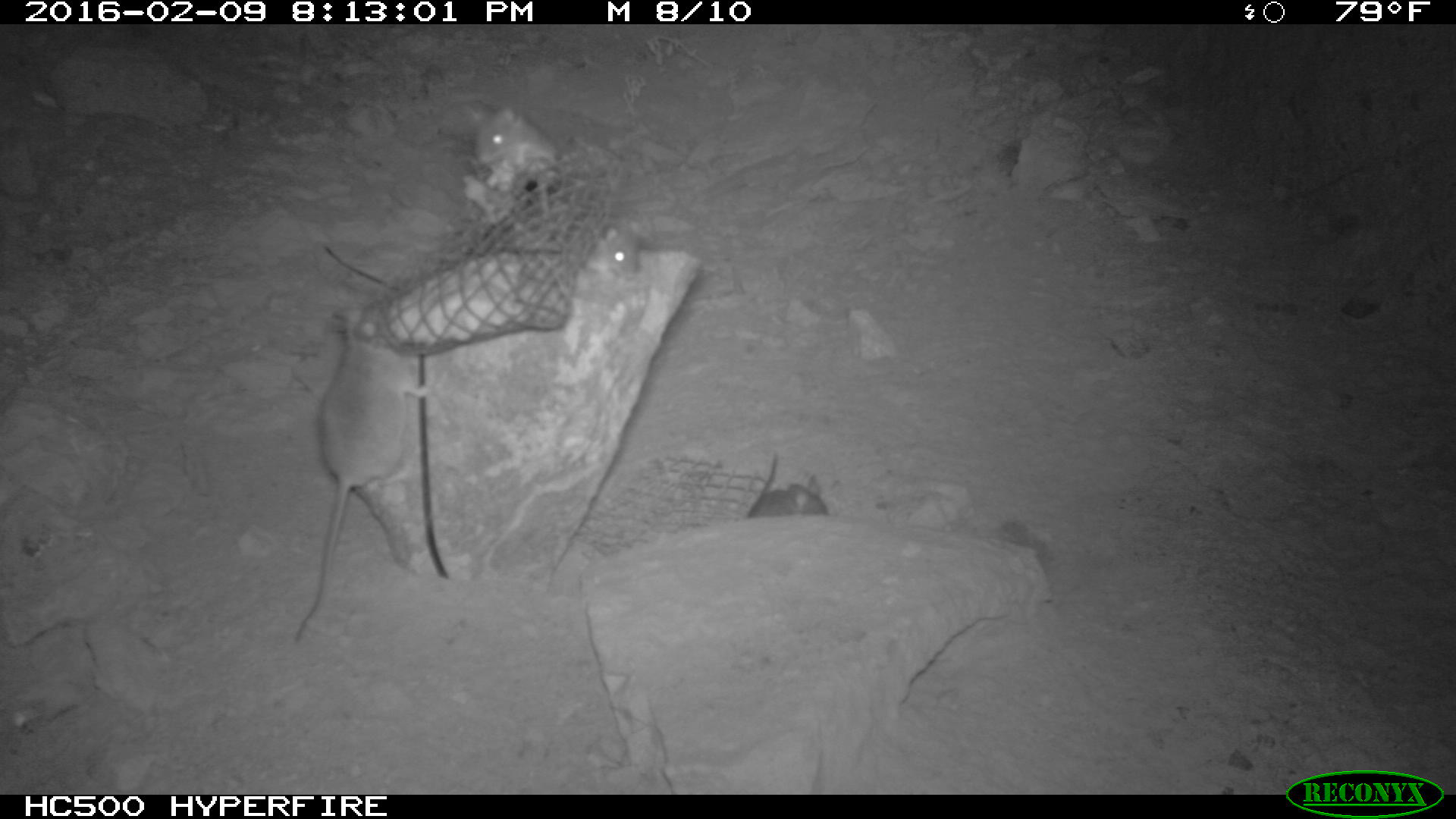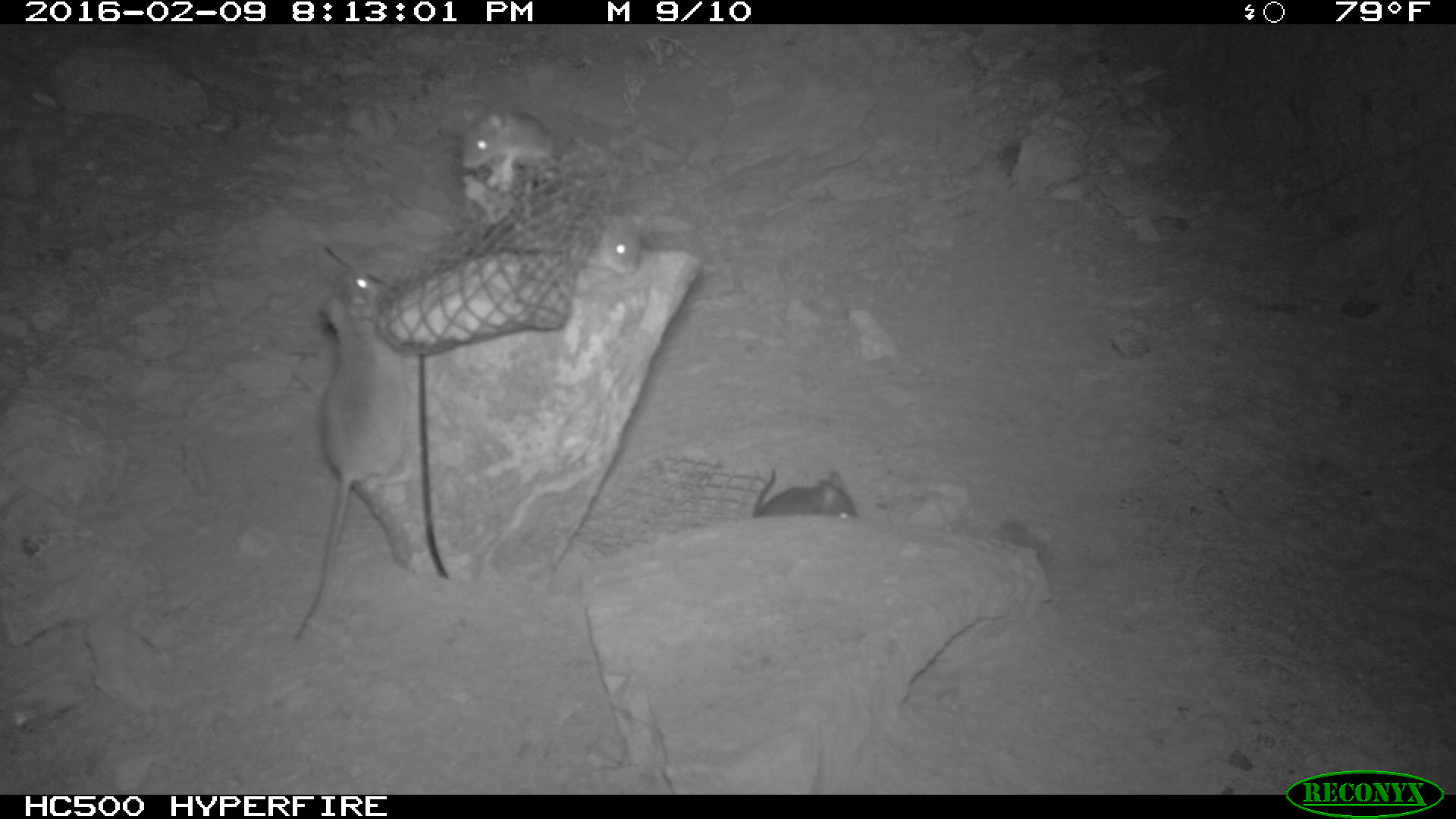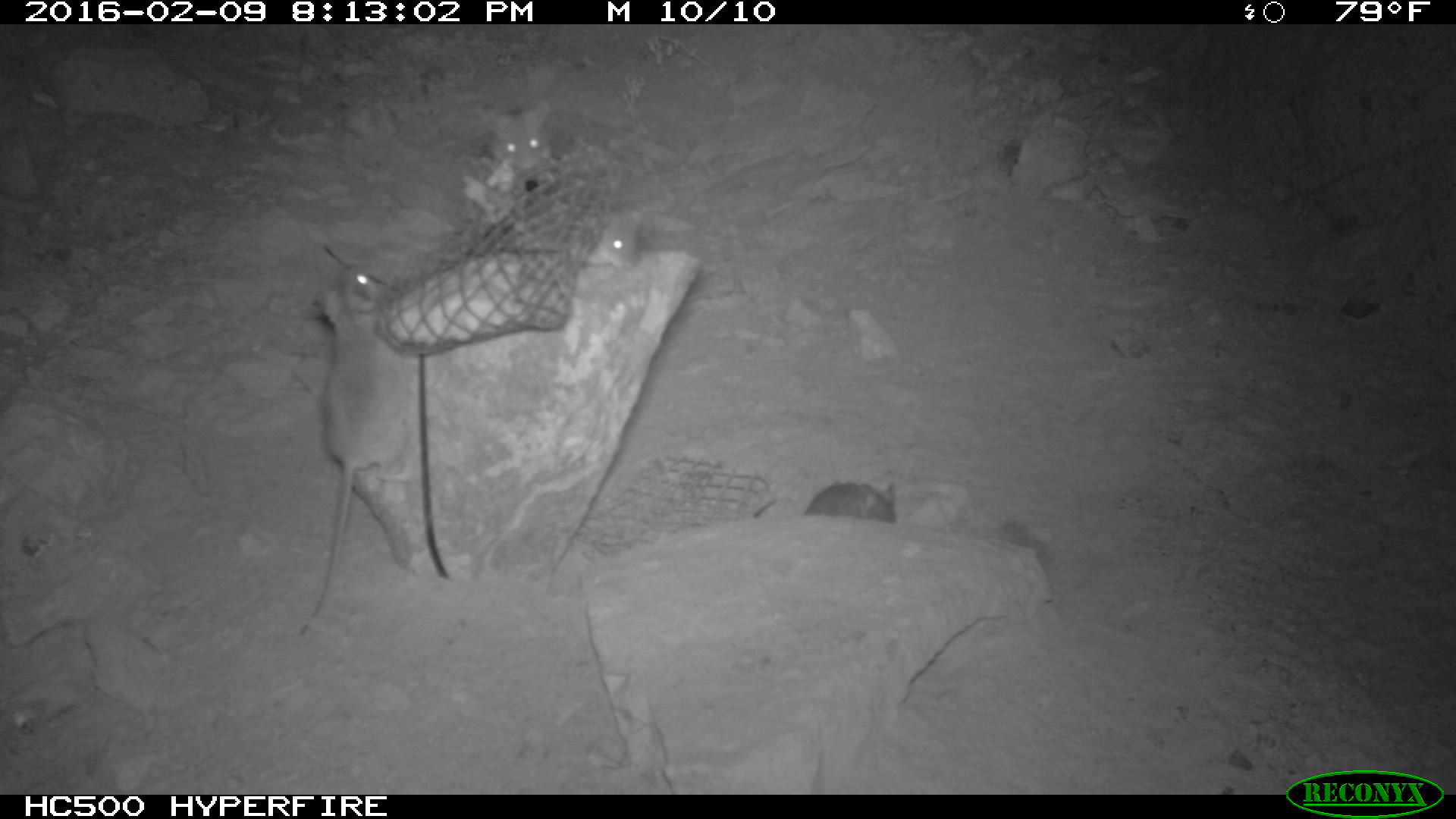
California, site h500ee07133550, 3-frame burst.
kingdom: Animalia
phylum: Chordata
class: Mammalia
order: Rodentia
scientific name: Rodentia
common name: rodent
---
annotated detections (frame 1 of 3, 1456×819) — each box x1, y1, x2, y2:
rodent: 294, 309, 429, 642; 463, 100, 558, 218; 748, 452, 828, 519; 585, 213, 640, 283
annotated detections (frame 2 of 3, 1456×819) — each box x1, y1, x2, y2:
rodent: 287, 271, 402, 642; 458, 104, 553, 188; 750, 466, 857, 517; 573, 208, 646, 272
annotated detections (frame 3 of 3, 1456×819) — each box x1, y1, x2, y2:
rodent: 300, 263, 422, 635; 479, 98, 556, 181; 570, 212, 642, 269; 805, 482, 896, 523